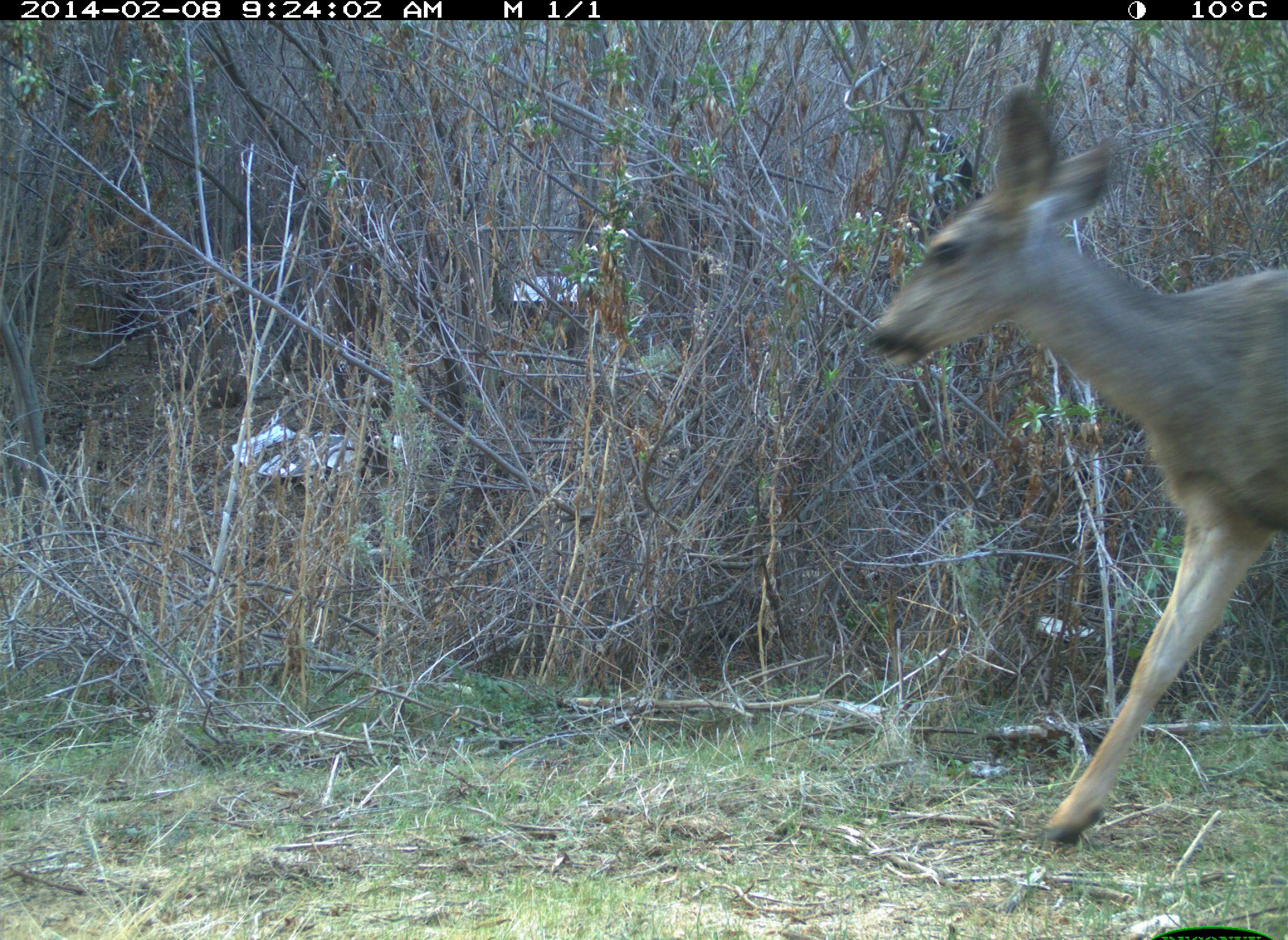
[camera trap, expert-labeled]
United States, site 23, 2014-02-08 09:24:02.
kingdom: Animalia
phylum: Chordata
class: Mammalia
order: Artiodactyla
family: Cervidae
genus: Odocoileus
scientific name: Odocoileus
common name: deer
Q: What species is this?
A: Deer (Odocoileus).